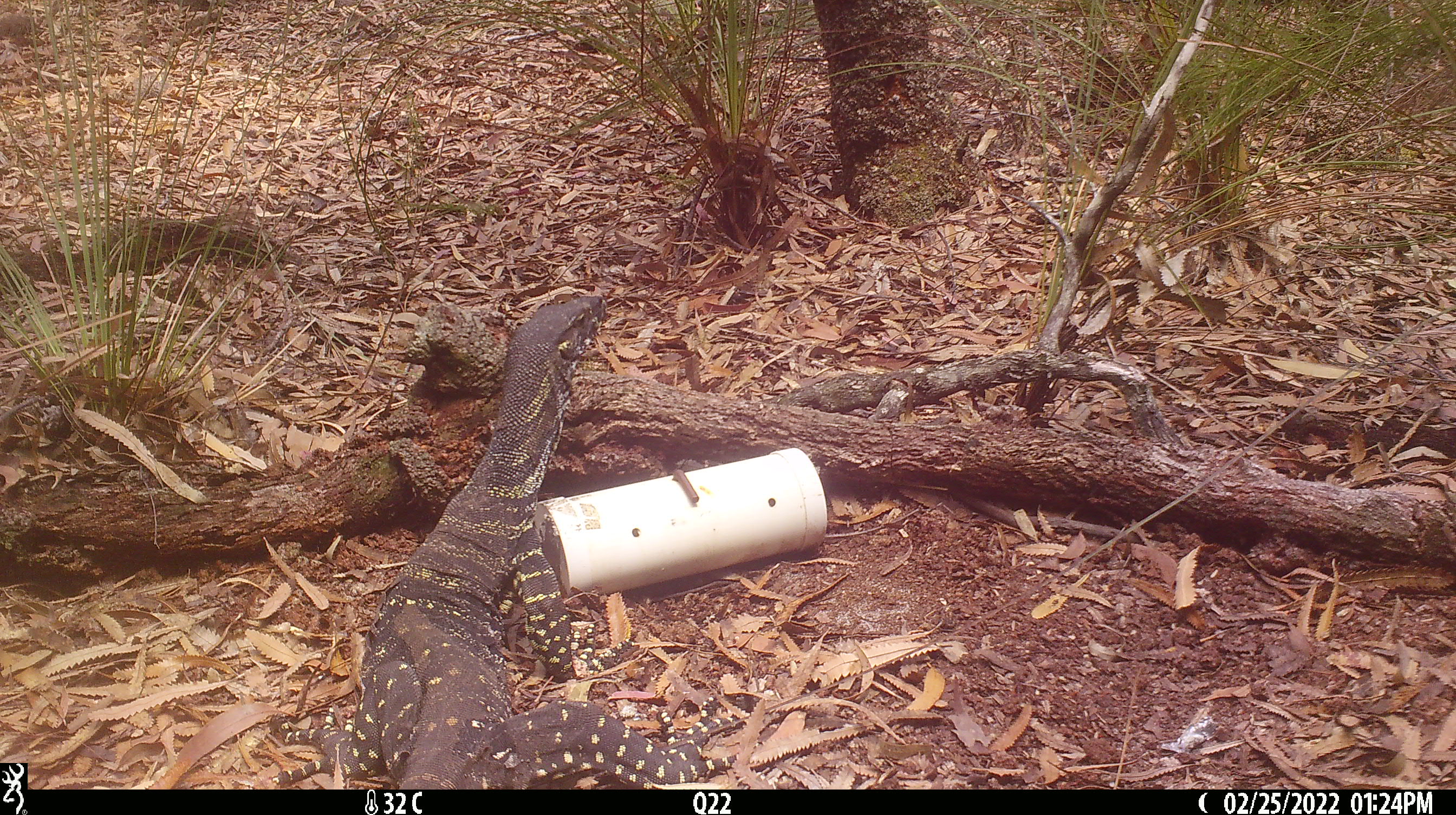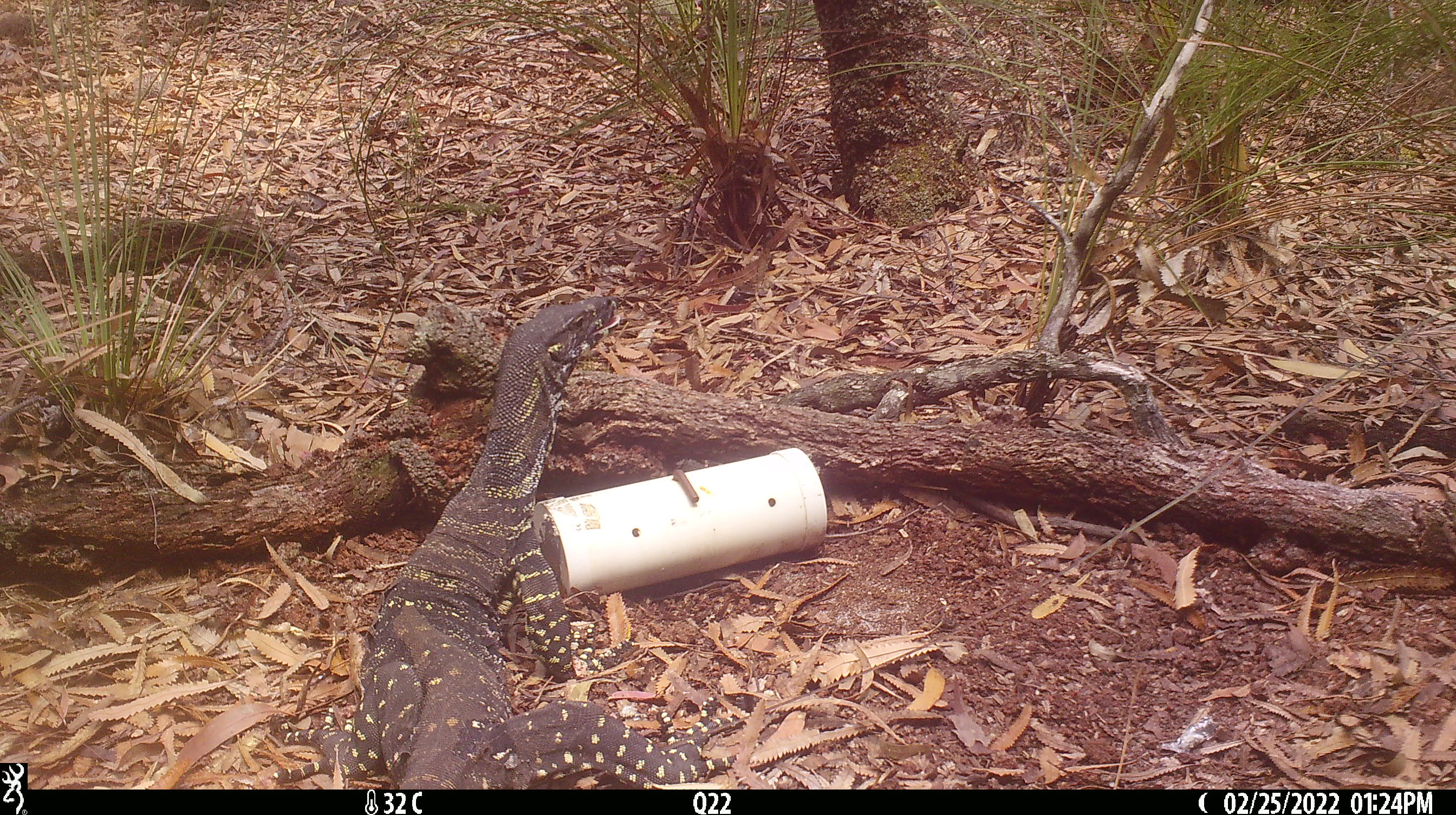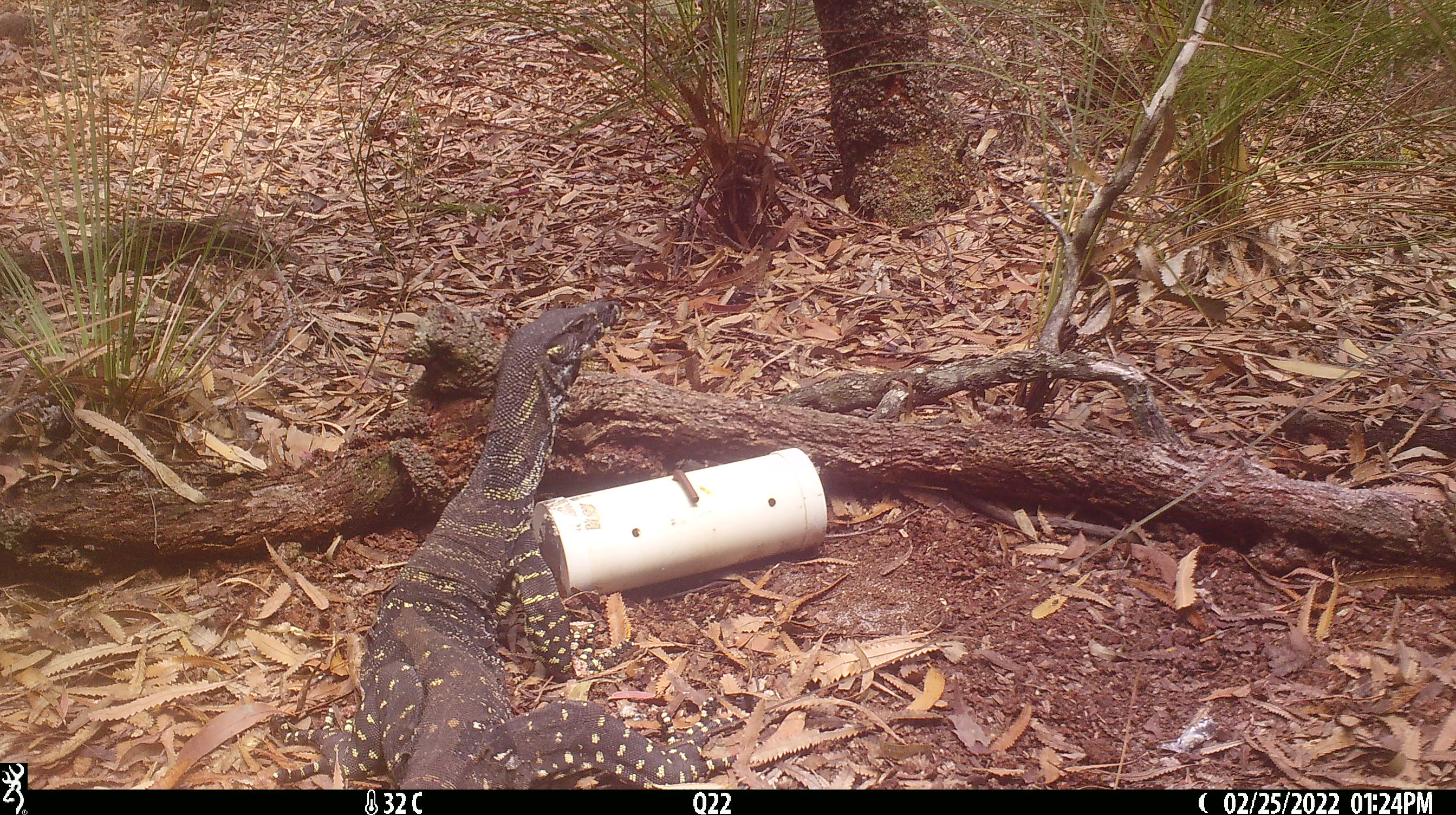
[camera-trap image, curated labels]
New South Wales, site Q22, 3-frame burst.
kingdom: Animalia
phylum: Chordata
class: Reptilia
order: Squamata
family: Varanidae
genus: Varanus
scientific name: Varanus varius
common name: lace monitor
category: goanna